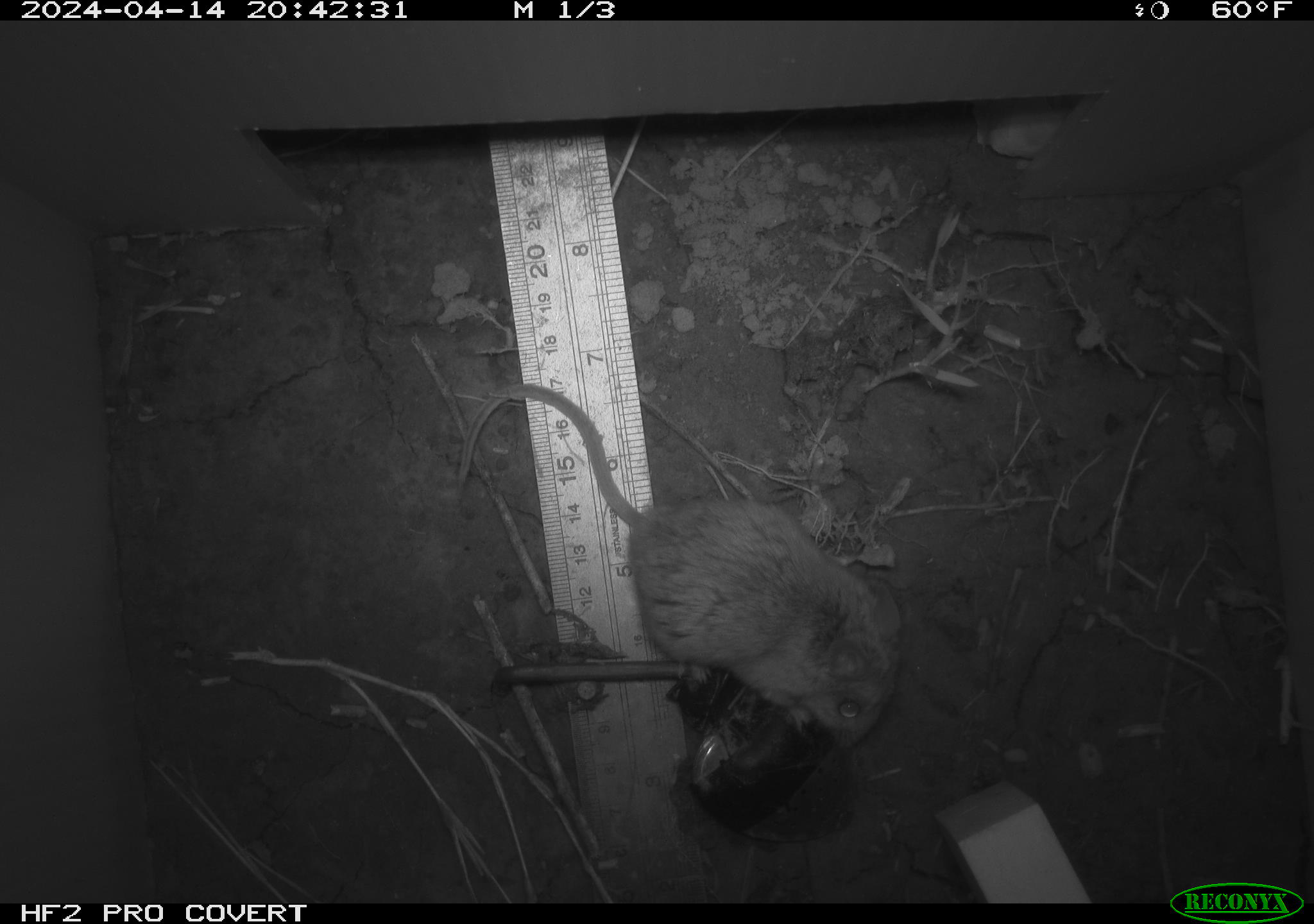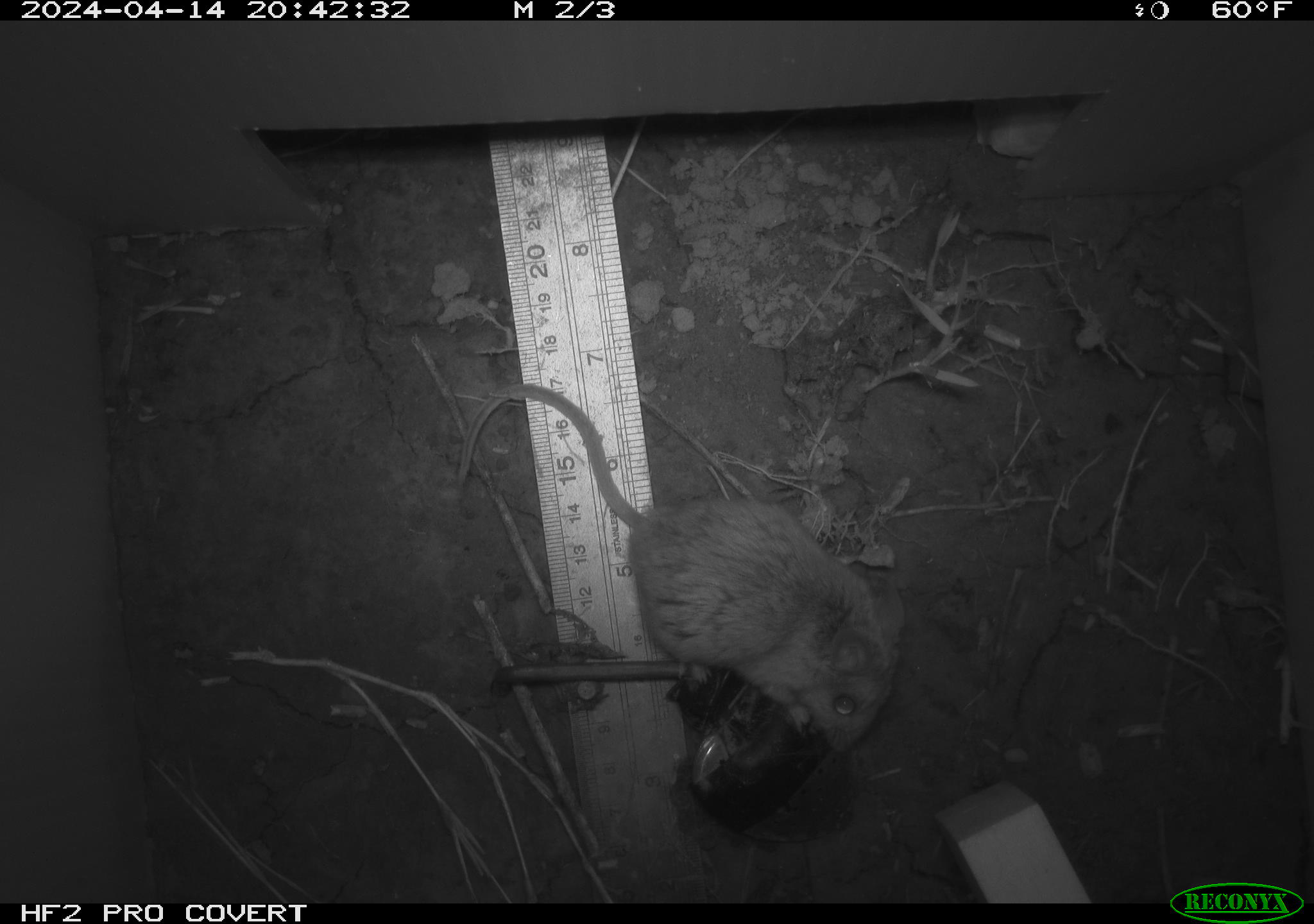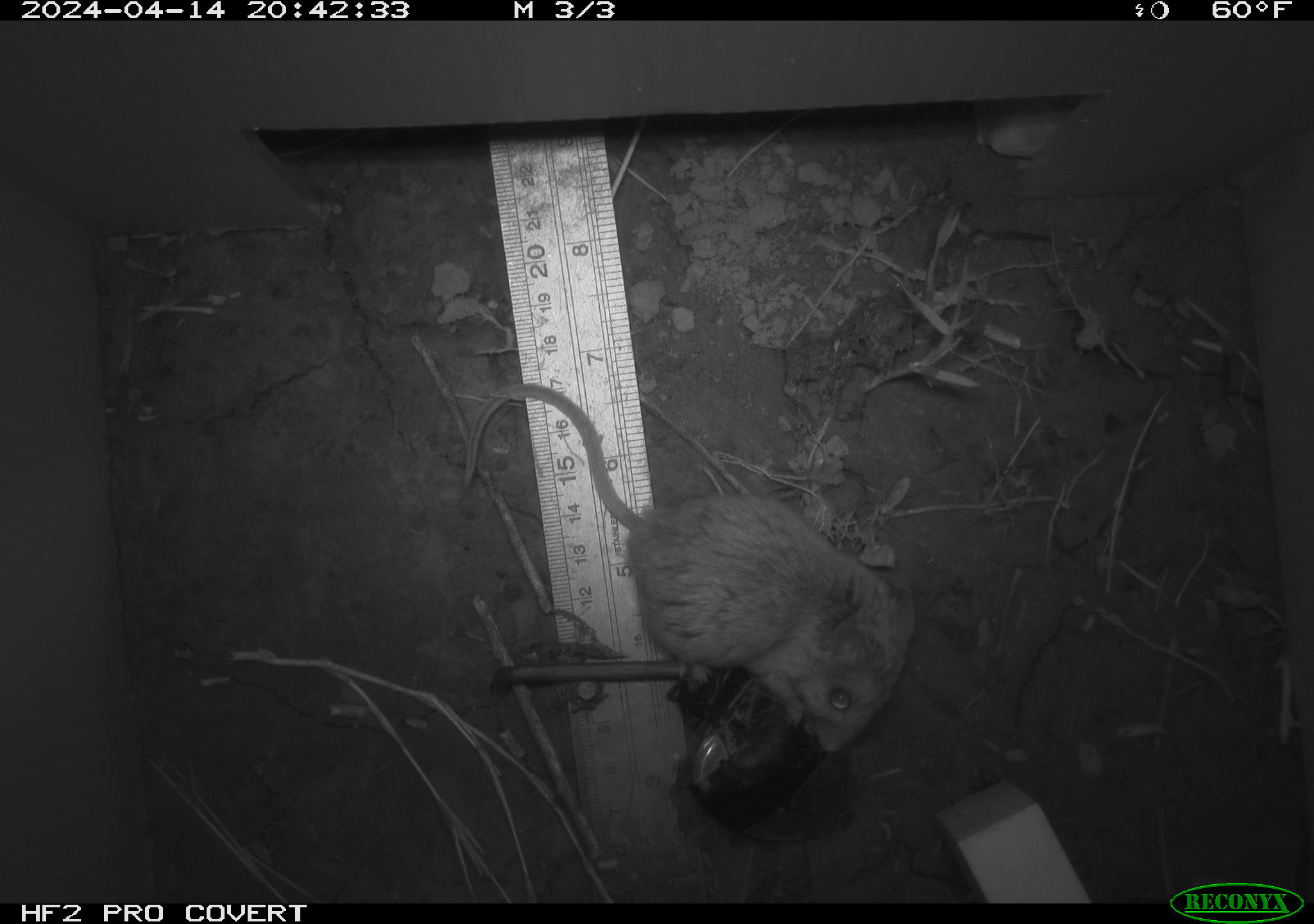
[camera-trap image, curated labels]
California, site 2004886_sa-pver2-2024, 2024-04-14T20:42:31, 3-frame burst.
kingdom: Animalia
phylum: Chordata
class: Mammalia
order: Rodentia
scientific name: Rodentia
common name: mouse species